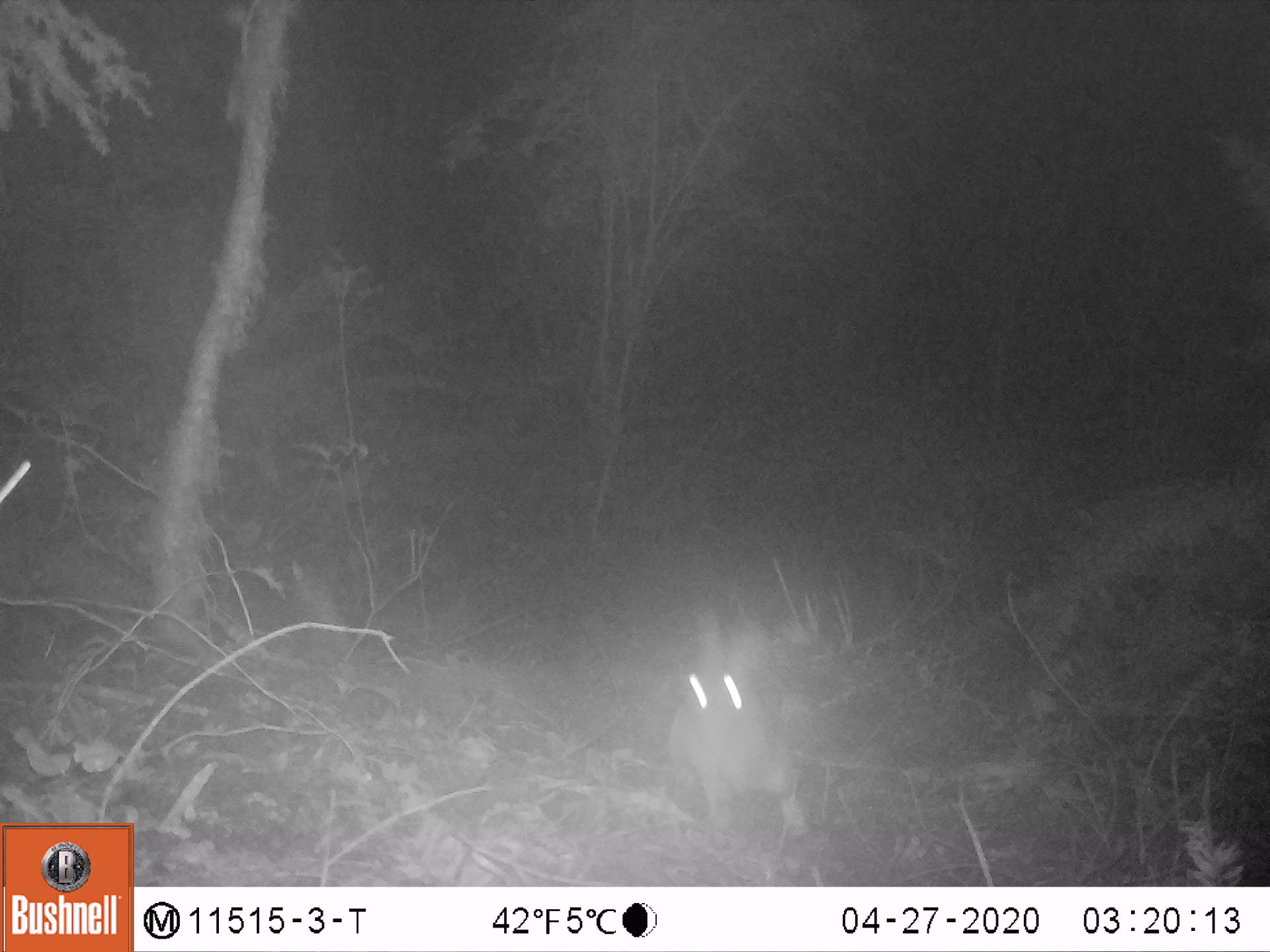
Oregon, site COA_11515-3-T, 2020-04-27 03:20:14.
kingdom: Animalia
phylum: Chordata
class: Mammalia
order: Lagomorpha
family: Leporidae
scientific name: Leporidae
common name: hares and rabbits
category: leporidae family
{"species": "leporidae family (hares and rabbits) (Leporidae)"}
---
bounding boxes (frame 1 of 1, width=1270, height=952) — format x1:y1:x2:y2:
leporidae family: 674:612:815:839